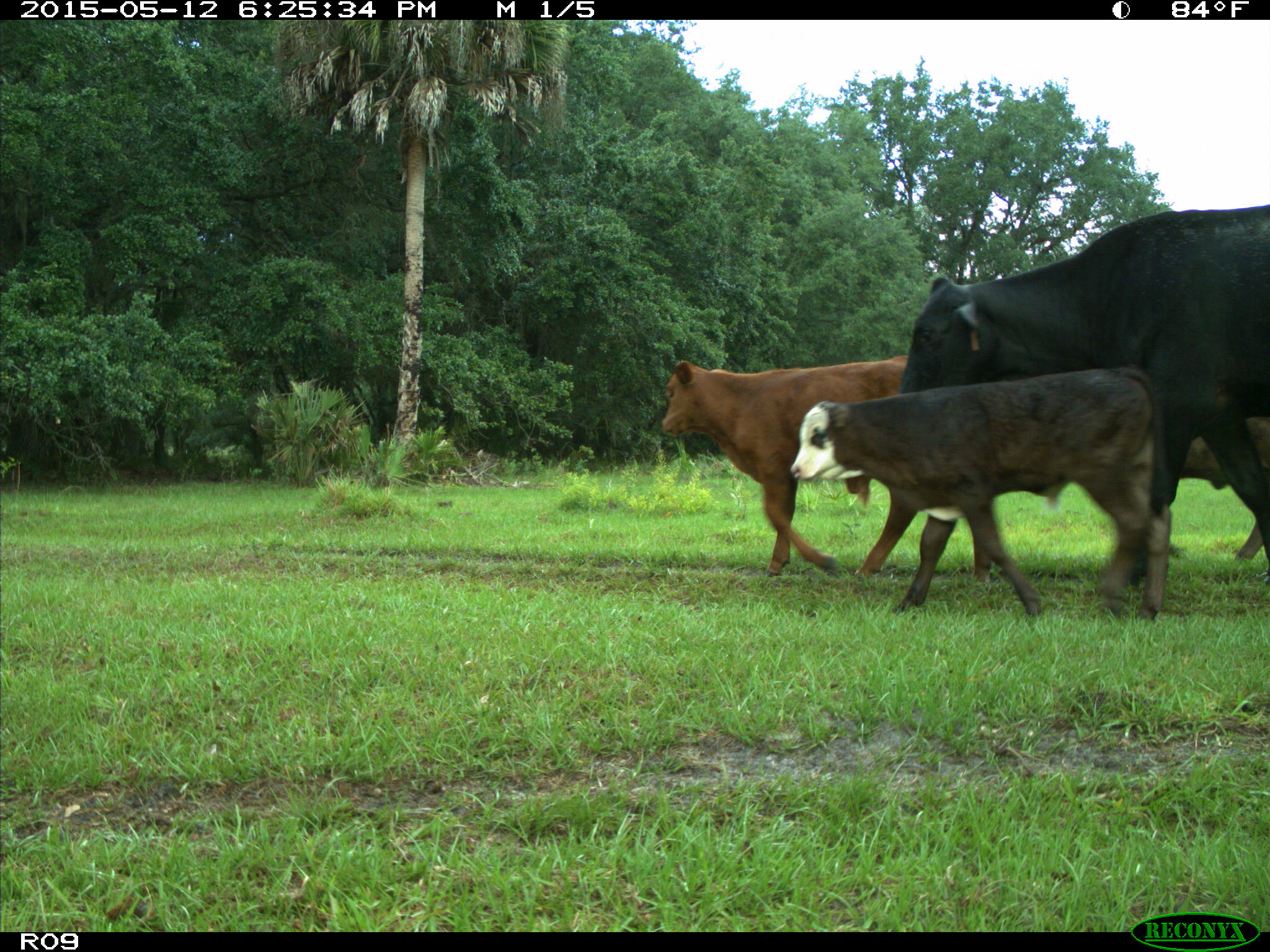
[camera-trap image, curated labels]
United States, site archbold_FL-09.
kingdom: Animalia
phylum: Chordata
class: Mammalia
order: Artiodactyla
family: Bovidae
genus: Bos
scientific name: Bos taurus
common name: domestic cow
Bos taurus (domestic cow).